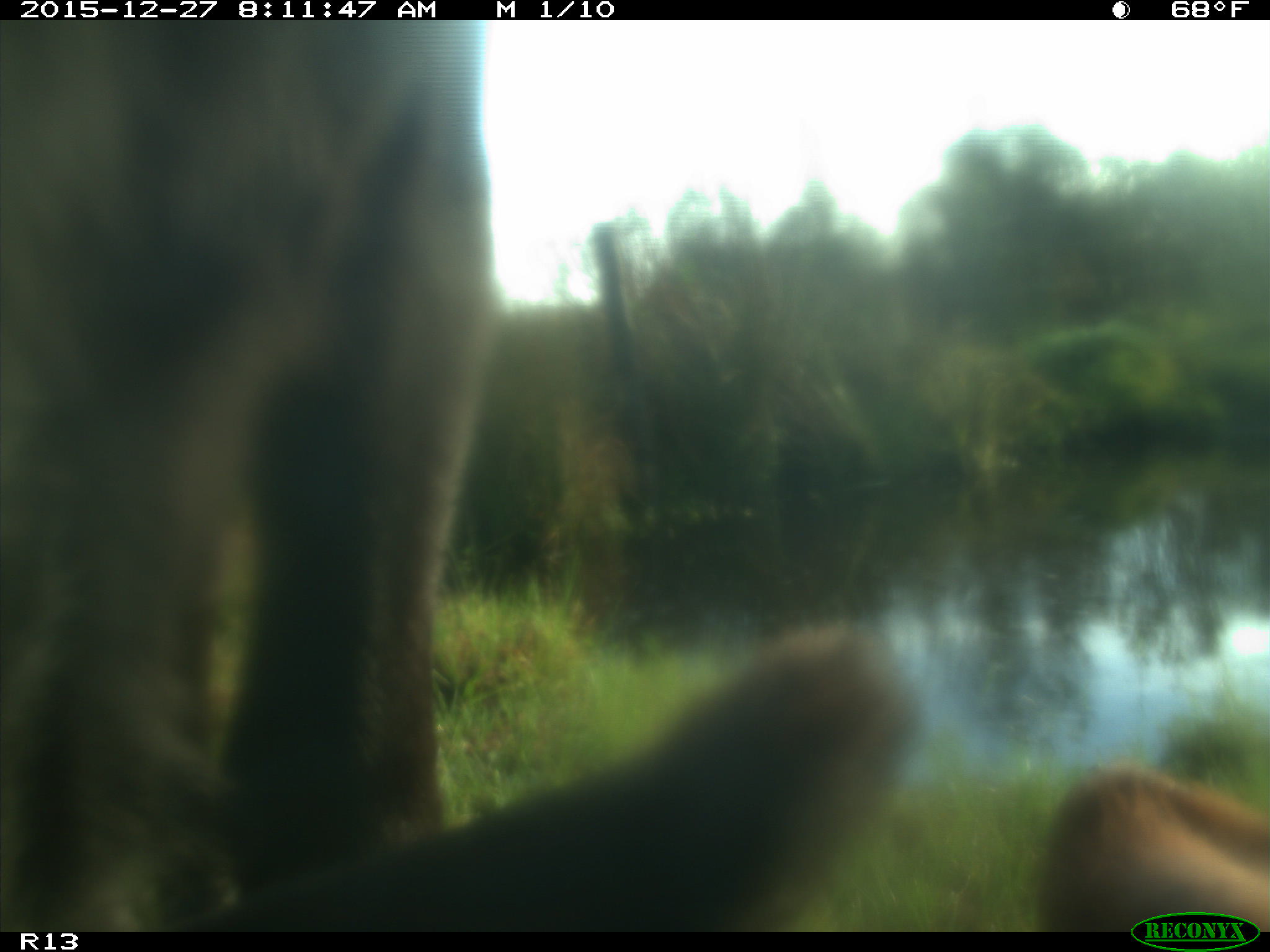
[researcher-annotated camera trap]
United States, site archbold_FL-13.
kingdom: Animalia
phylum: Chordata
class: Mammalia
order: Artiodactyla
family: Bovidae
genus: Bos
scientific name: Bos taurus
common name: domestic cow